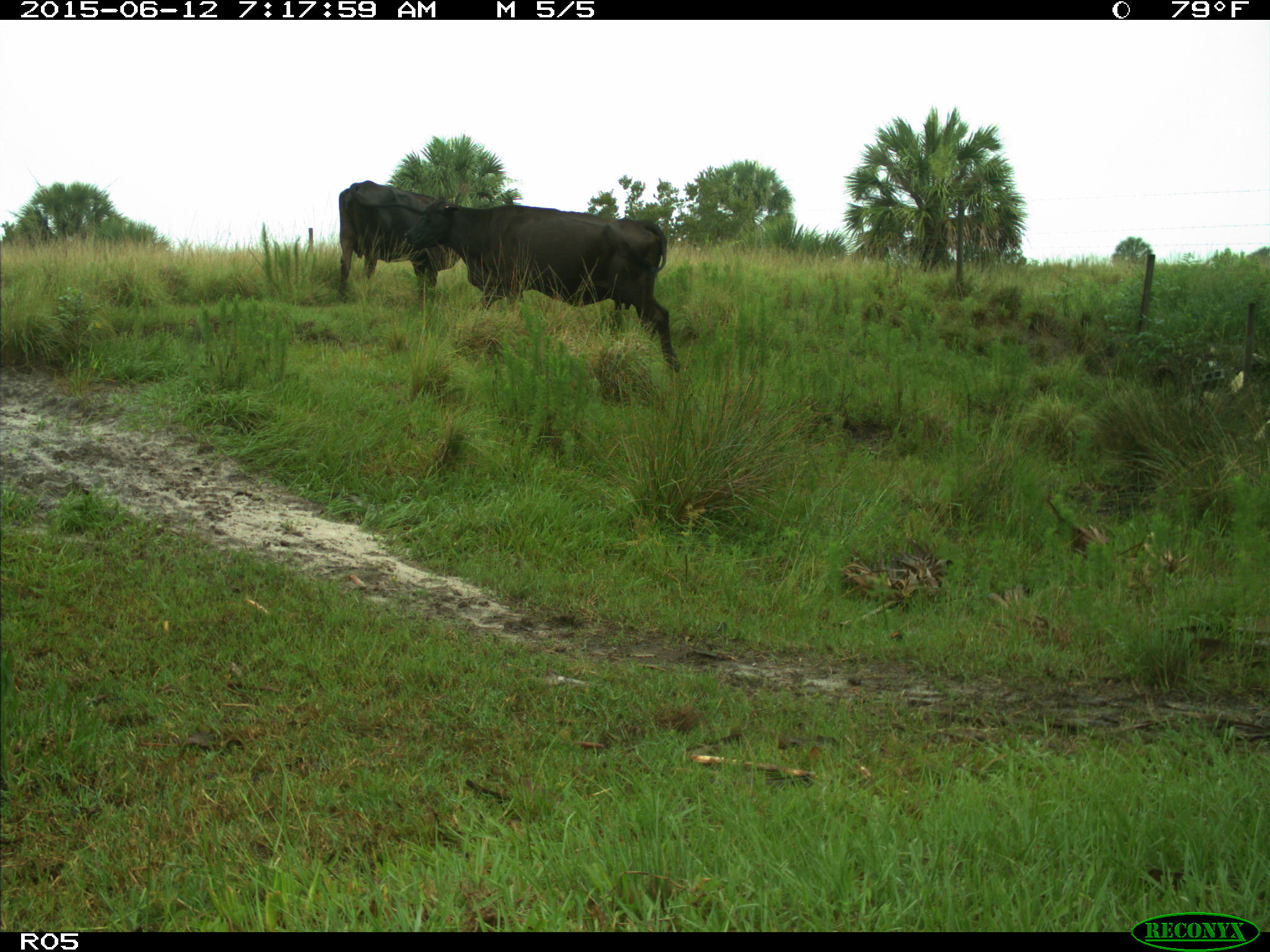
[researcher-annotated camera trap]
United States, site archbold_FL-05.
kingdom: Animalia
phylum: Chordata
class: Mammalia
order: Artiodactyla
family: Bovidae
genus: Bos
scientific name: Bos taurus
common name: domestic cow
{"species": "Bos taurus (domestic cow)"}